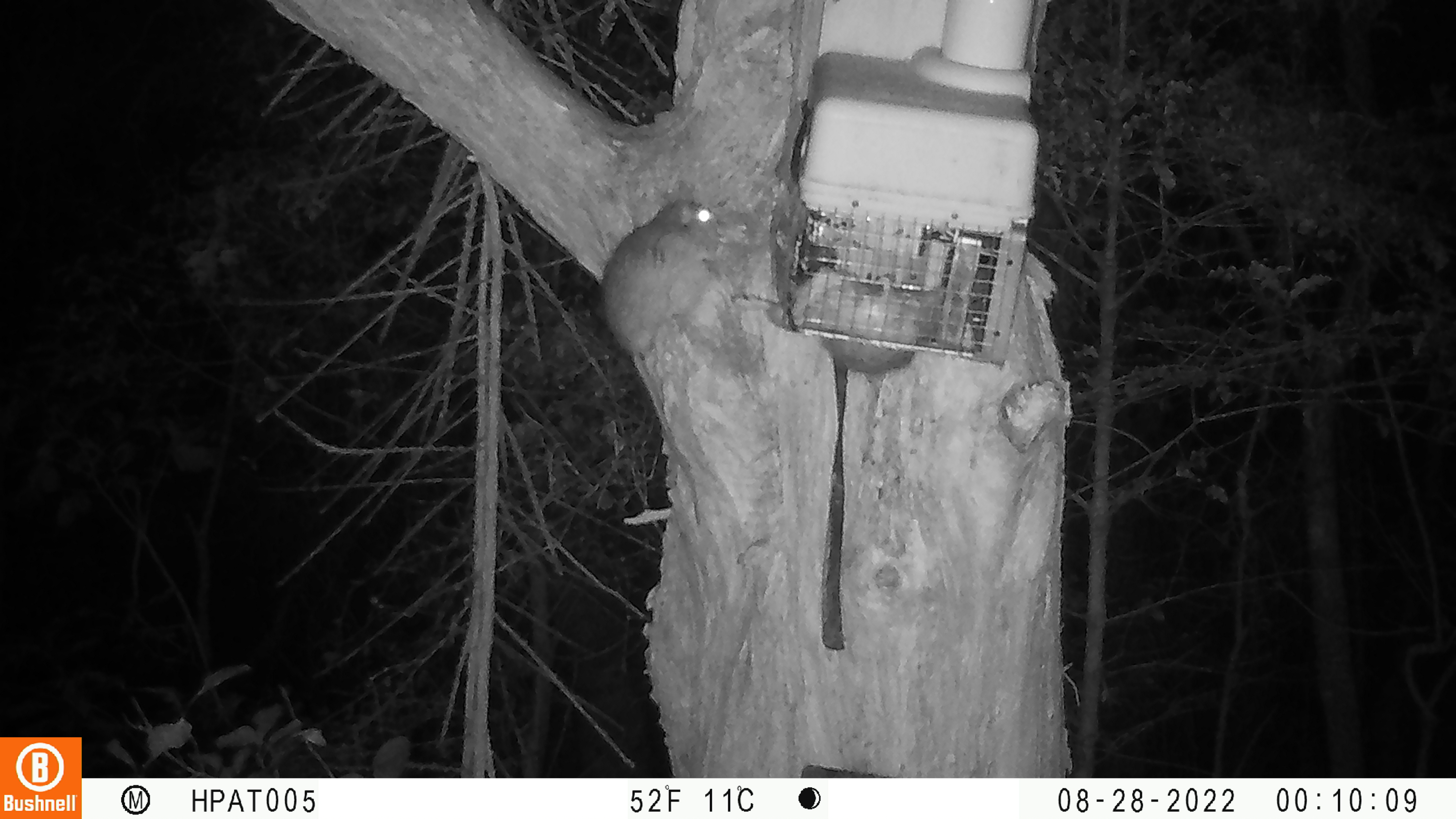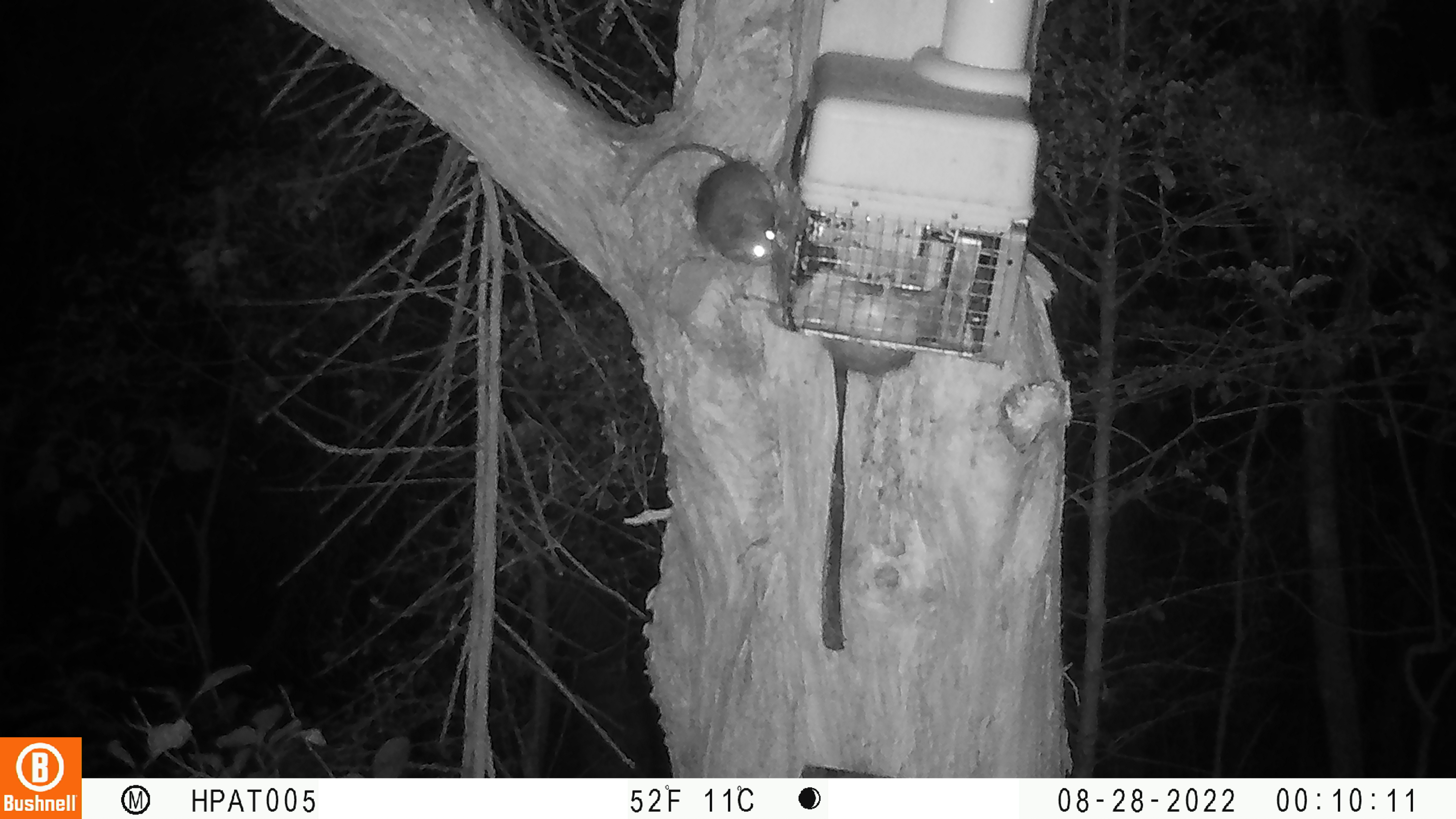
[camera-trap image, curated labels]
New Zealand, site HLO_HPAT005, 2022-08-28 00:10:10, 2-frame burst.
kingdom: Animalia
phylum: Chordata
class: Mammalia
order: Rodentia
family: Muridae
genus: Rattus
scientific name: Rattus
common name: rat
Rat (Rattus).